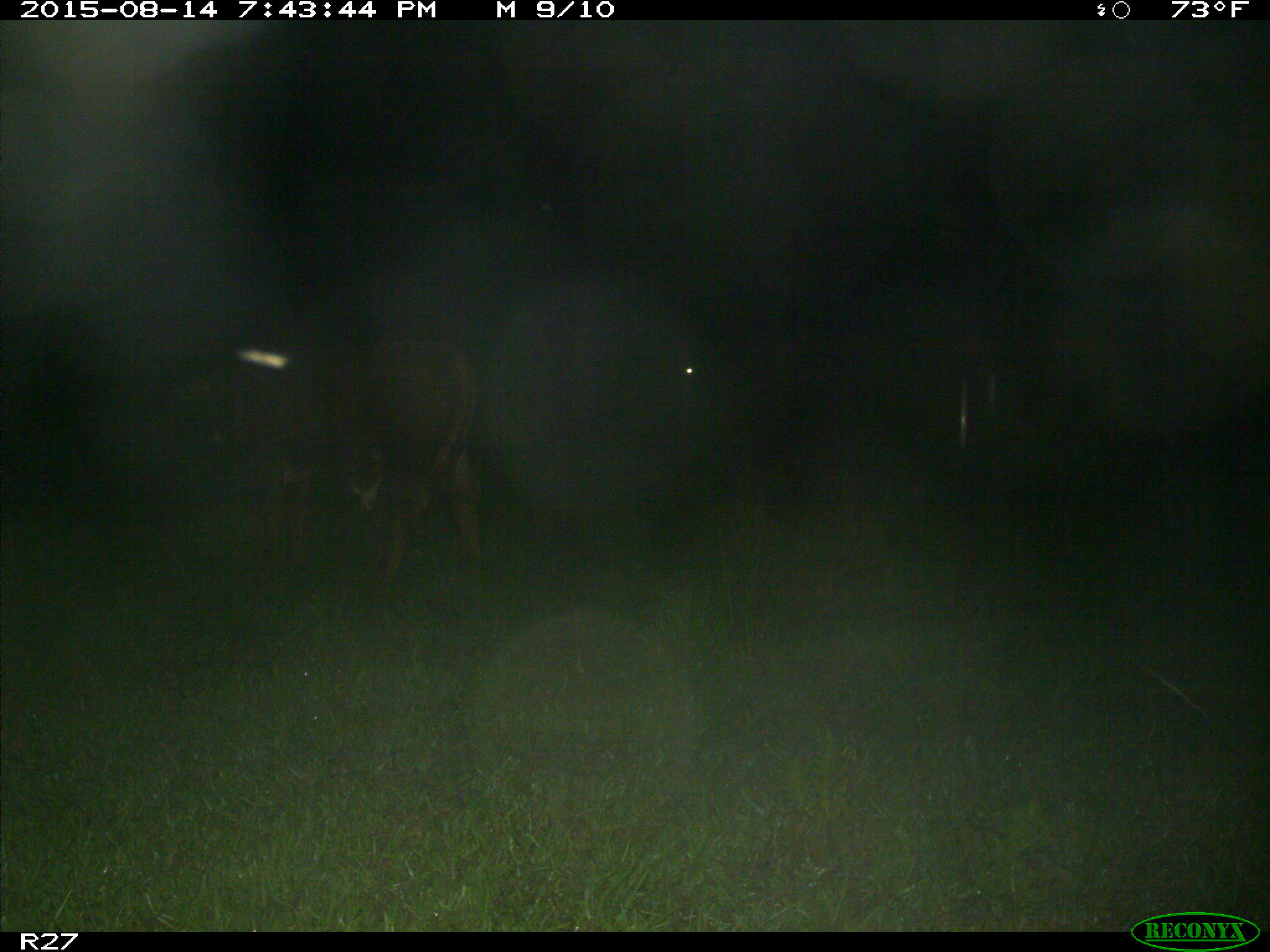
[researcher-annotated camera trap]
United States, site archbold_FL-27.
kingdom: Animalia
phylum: Chordata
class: Mammalia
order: Artiodactyla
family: Bovidae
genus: Bos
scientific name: Bos taurus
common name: domestic cow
Bos taurus (domestic cow).